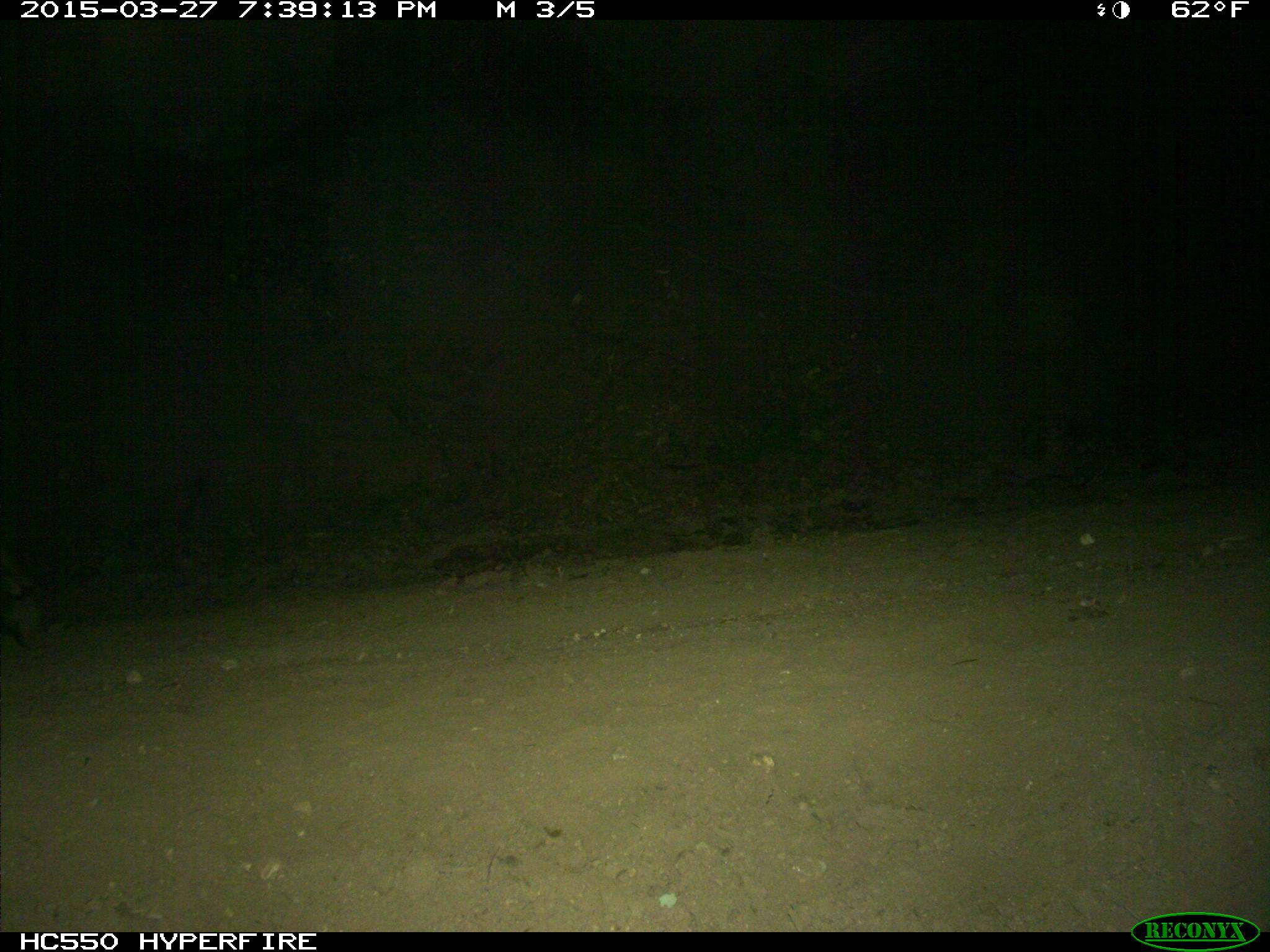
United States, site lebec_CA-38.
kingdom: Animalia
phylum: Chordata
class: Mammalia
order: Artiodactyla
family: Cervidae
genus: Cervus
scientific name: Cervus canadensis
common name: elk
Cervus canadensis (elk).